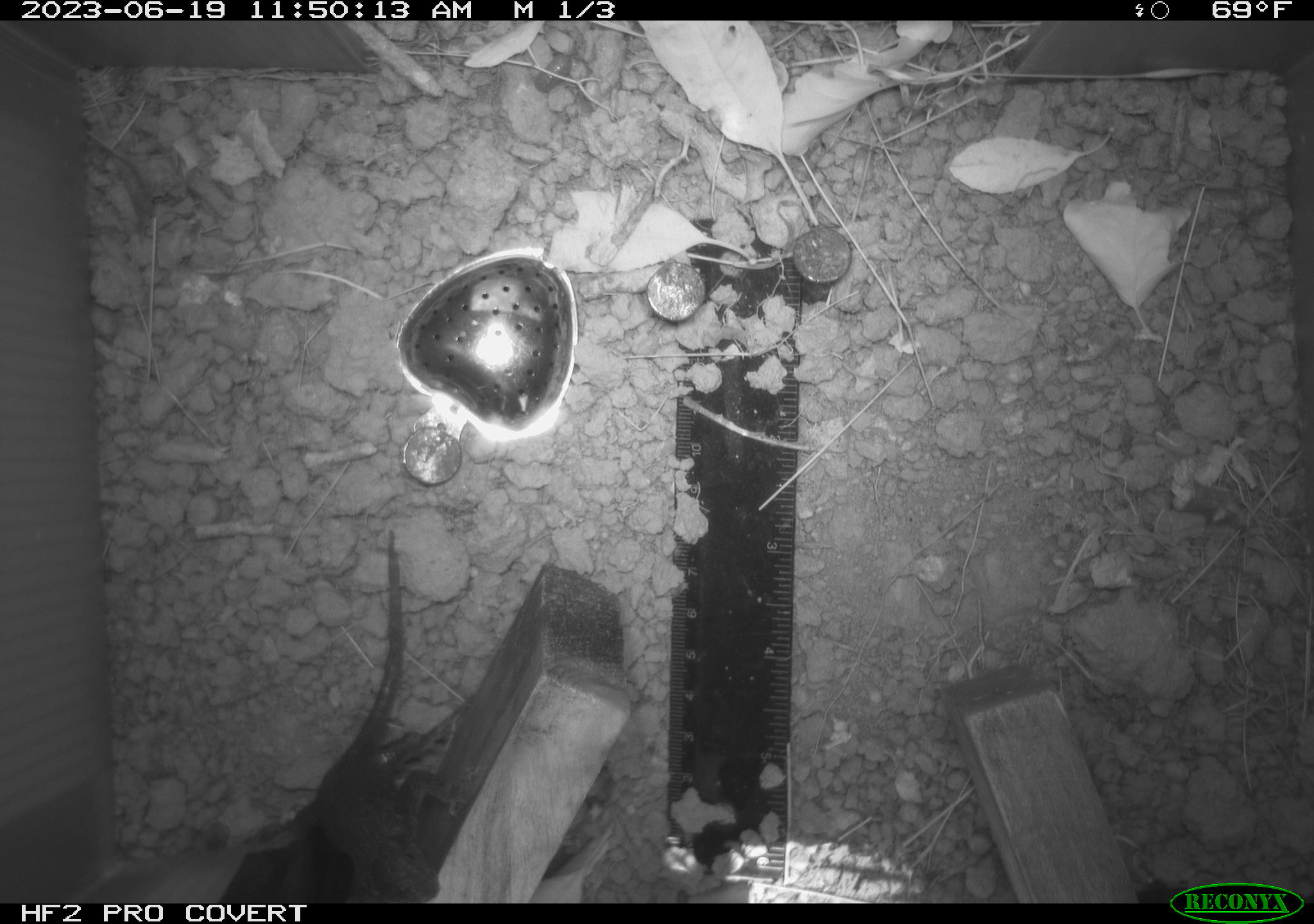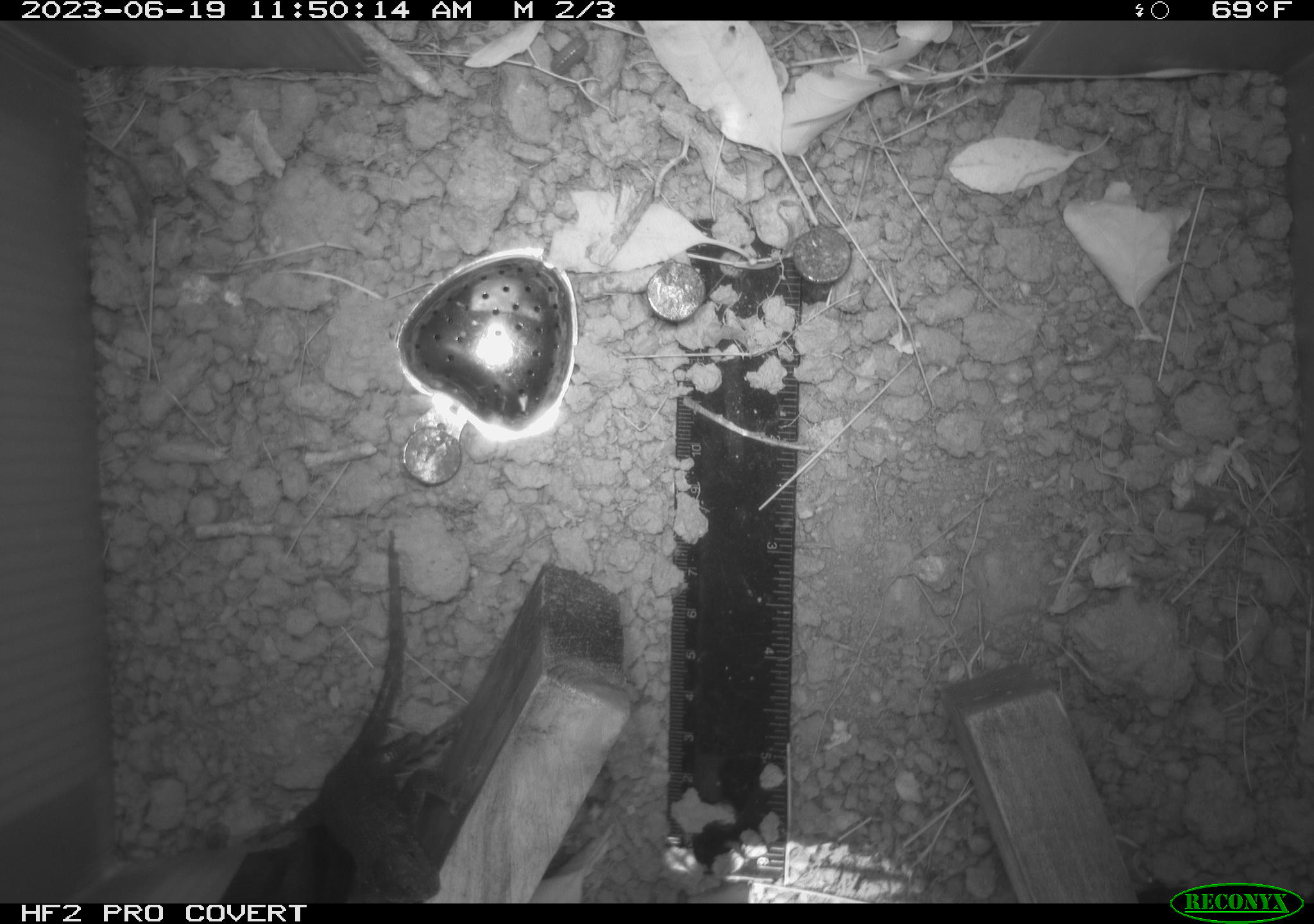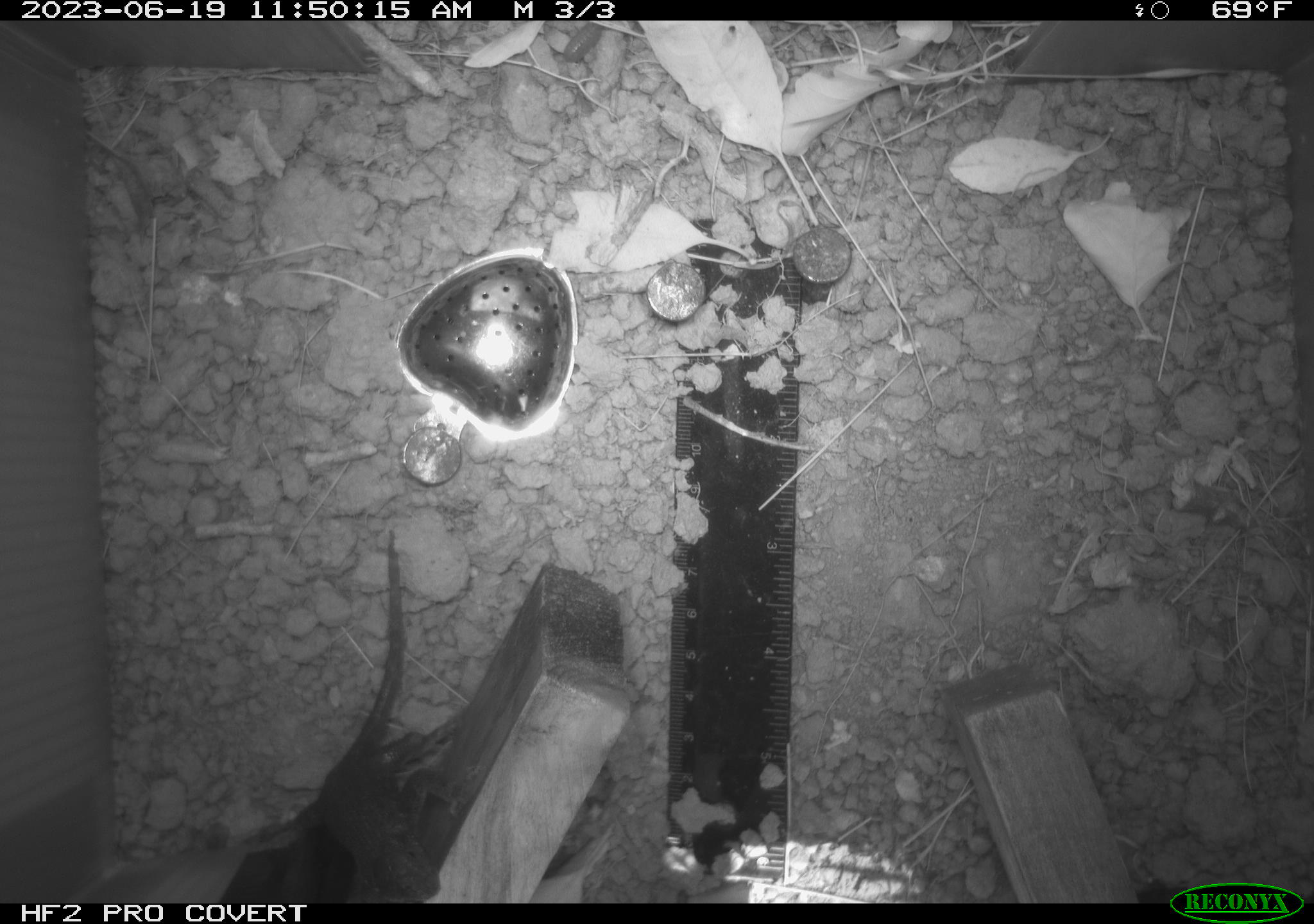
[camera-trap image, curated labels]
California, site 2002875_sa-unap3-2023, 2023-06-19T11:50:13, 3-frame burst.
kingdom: Animalia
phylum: Chordata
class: Reptilia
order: Squamata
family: Phrynosomatidae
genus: Sceloporus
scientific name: Sceloporus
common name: spiny lizards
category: sceloporus species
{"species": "sceloporus species (spiny lizards) (Sceloporus)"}